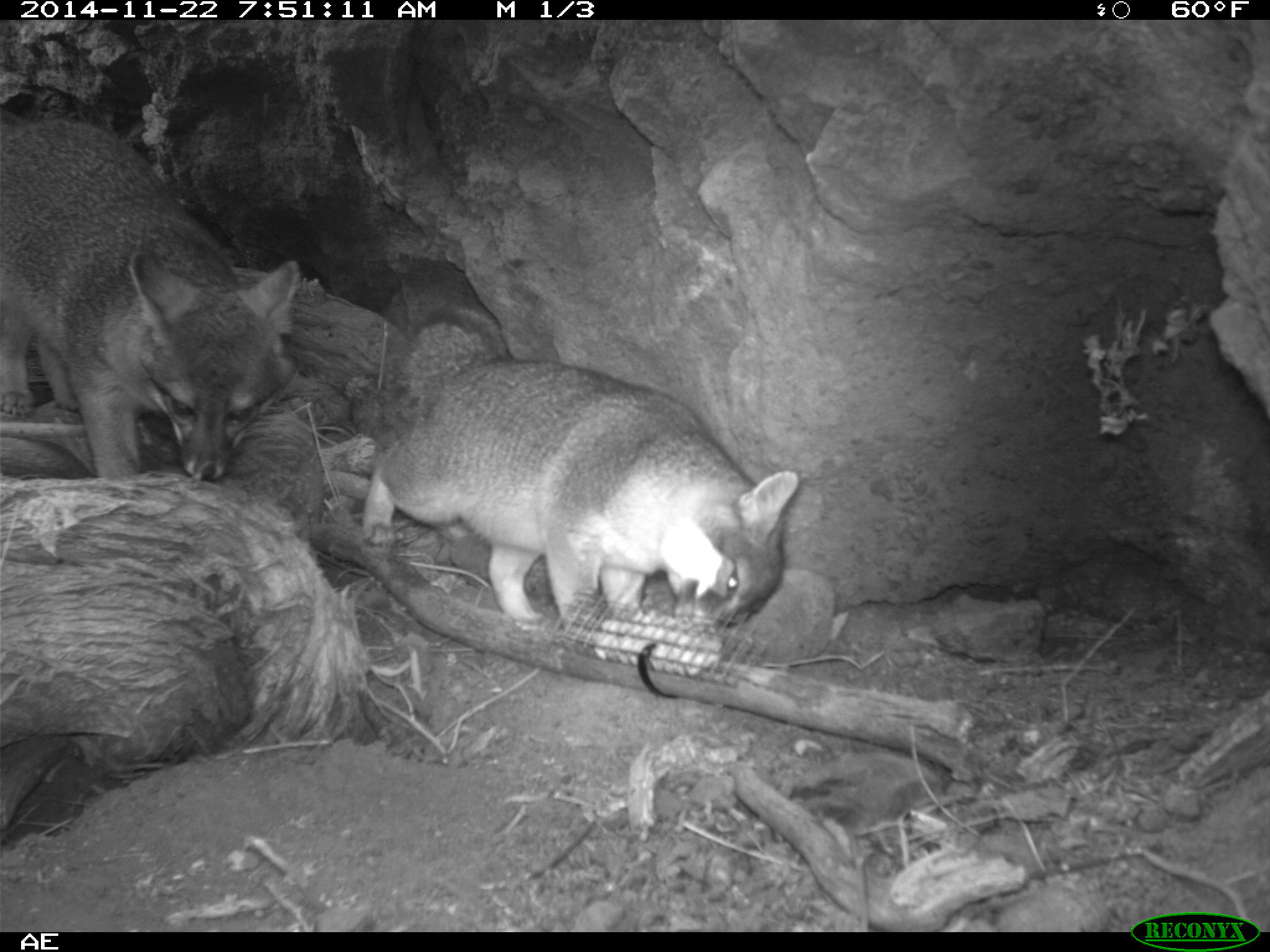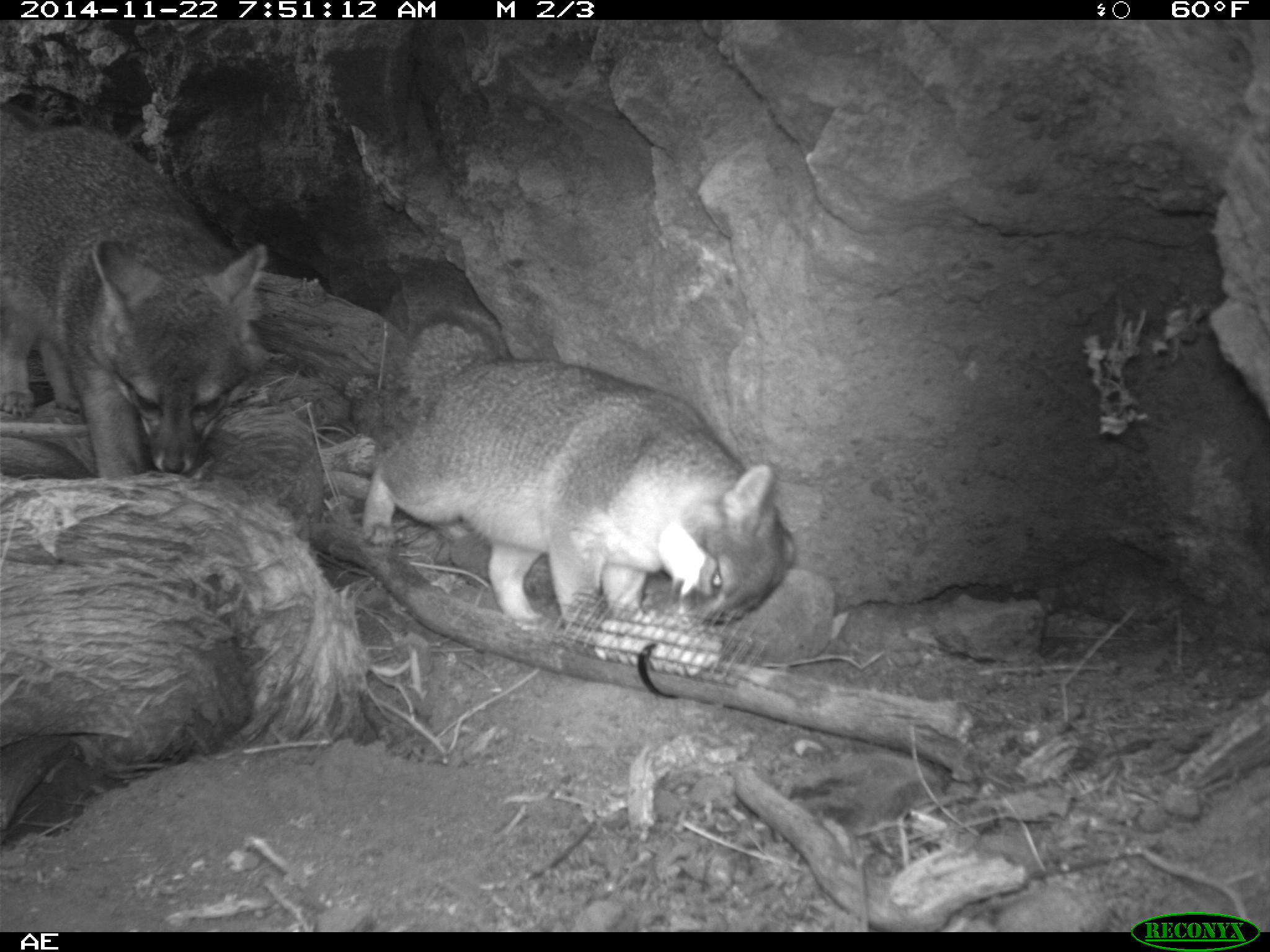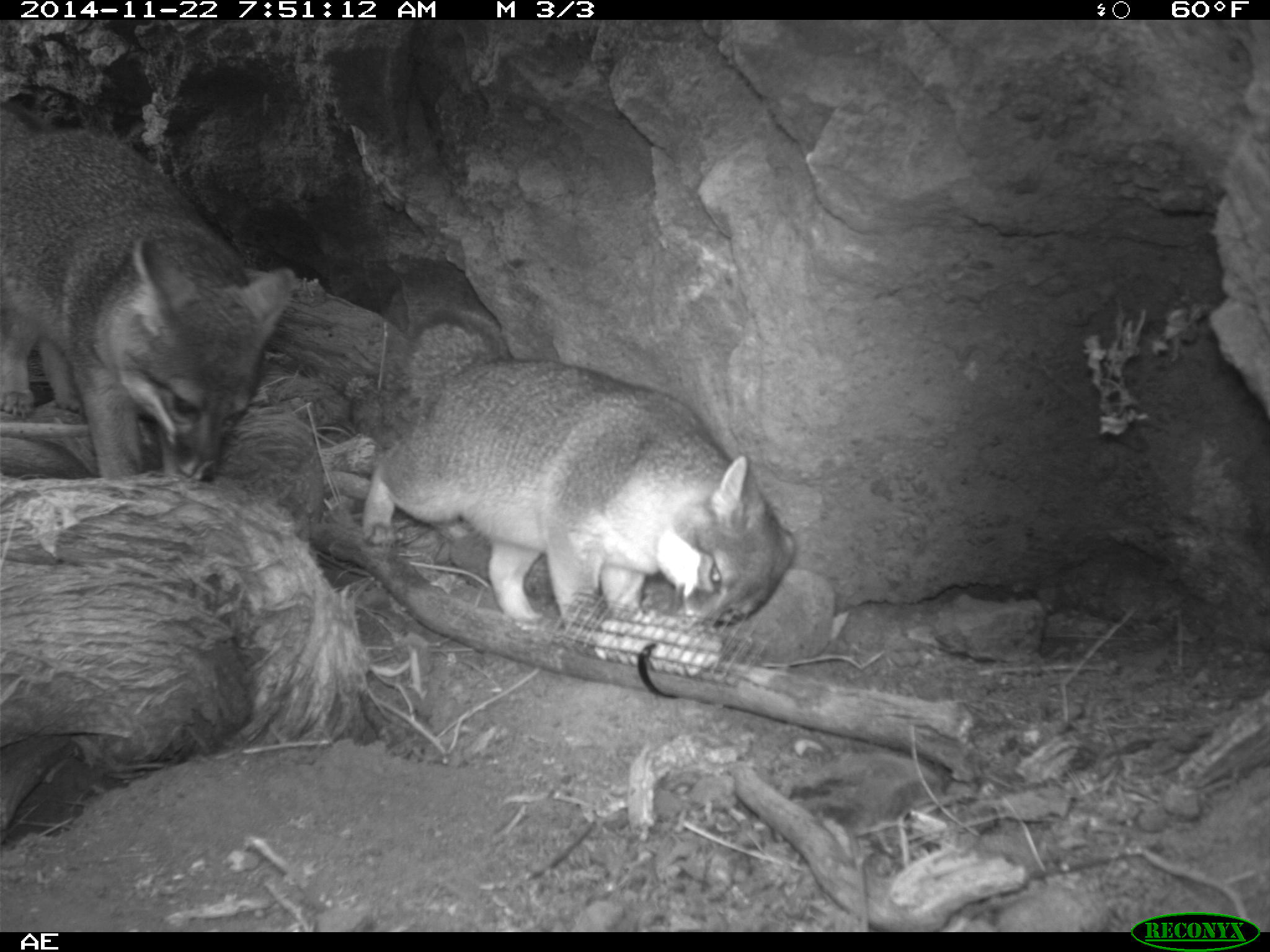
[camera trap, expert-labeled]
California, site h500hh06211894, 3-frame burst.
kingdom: Animalia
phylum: Chordata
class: Mammalia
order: Carnivora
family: Canidae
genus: Urocyon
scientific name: Urocyon littoralis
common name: island fox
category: fox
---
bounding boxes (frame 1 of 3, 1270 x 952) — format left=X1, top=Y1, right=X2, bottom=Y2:
fox: left=362, top=308, right=799, bottom=632; left=0, top=105, right=299, bottom=480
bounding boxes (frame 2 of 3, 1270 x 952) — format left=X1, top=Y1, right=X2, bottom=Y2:
fox: left=360, top=322, right=797, bottom=632; left=0, top=102, right=268, bottom=474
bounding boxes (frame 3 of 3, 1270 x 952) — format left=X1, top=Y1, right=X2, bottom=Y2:
fox: left=360, top=313, right=798, bottom=630; left=0, top=92, right=296, bottom=480